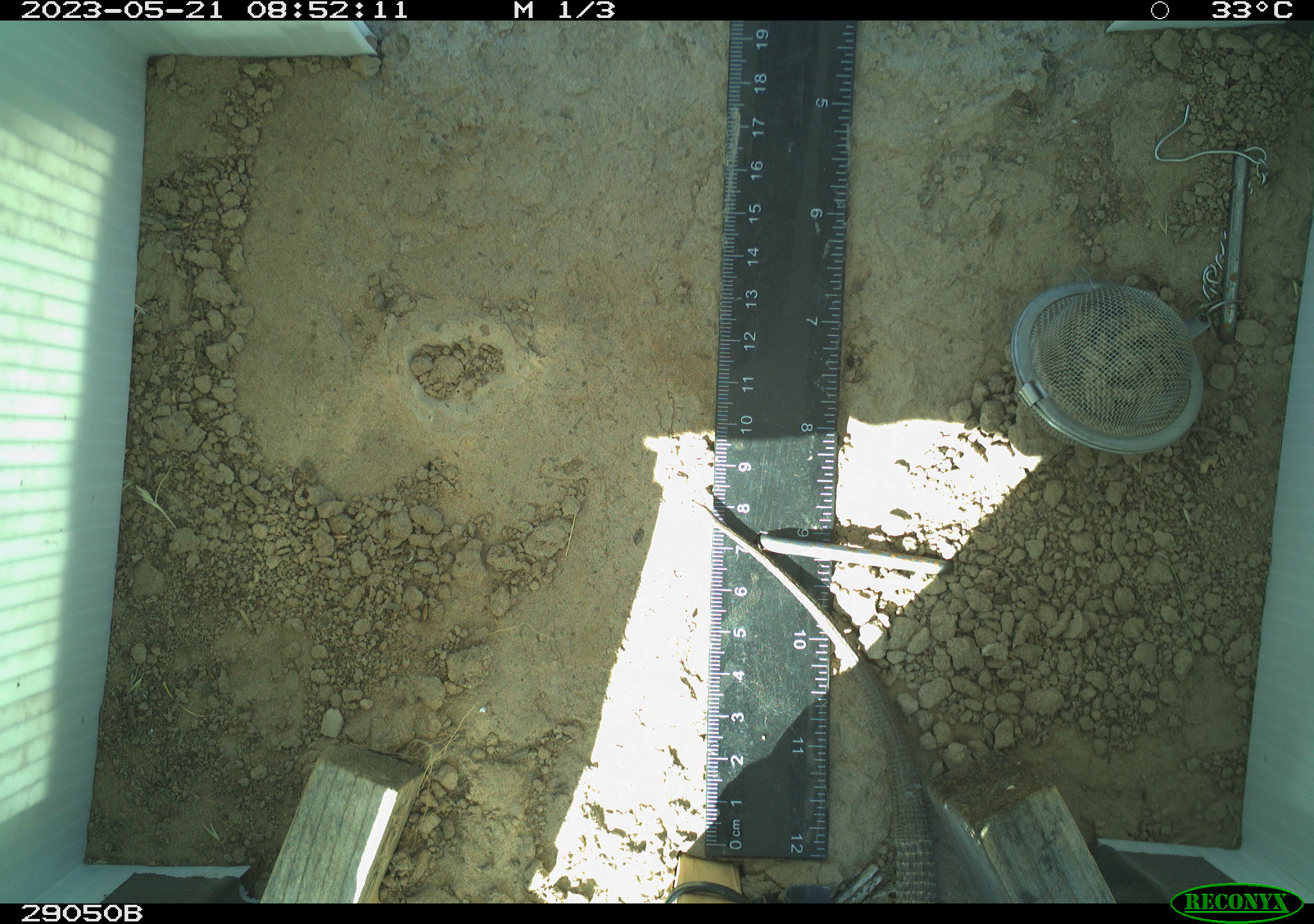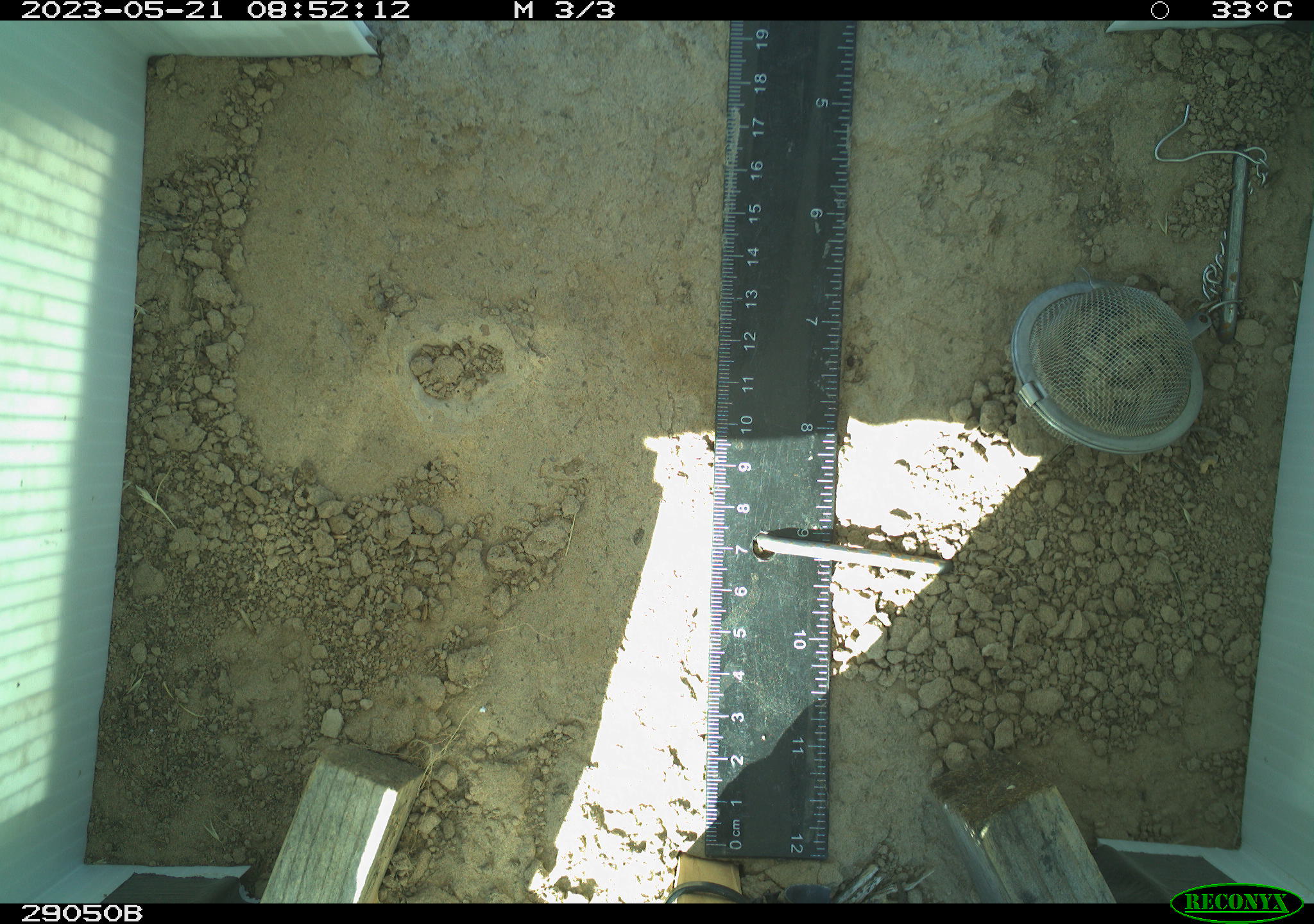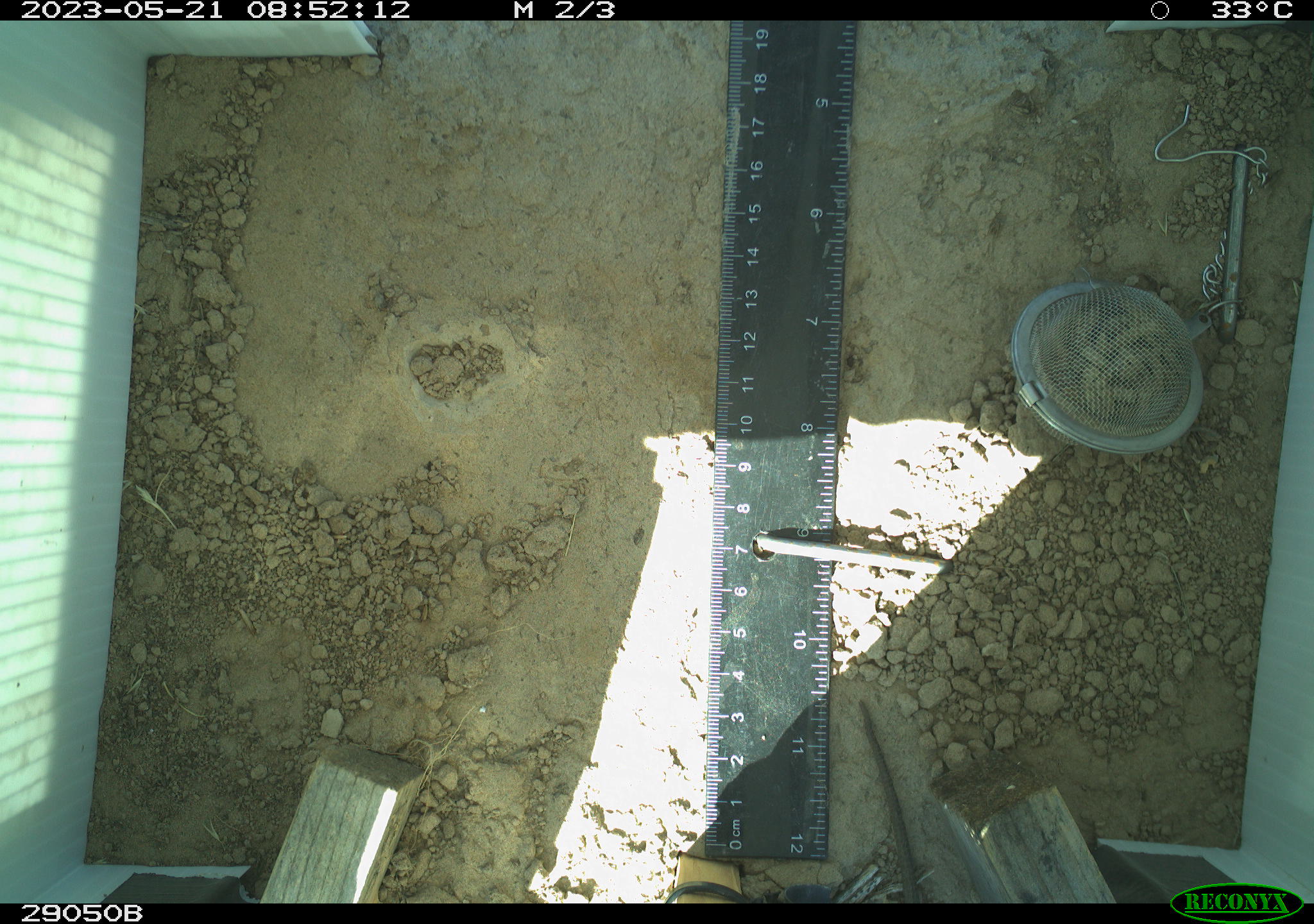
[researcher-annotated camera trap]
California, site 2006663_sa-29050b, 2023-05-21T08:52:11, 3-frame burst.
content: unidentified animal